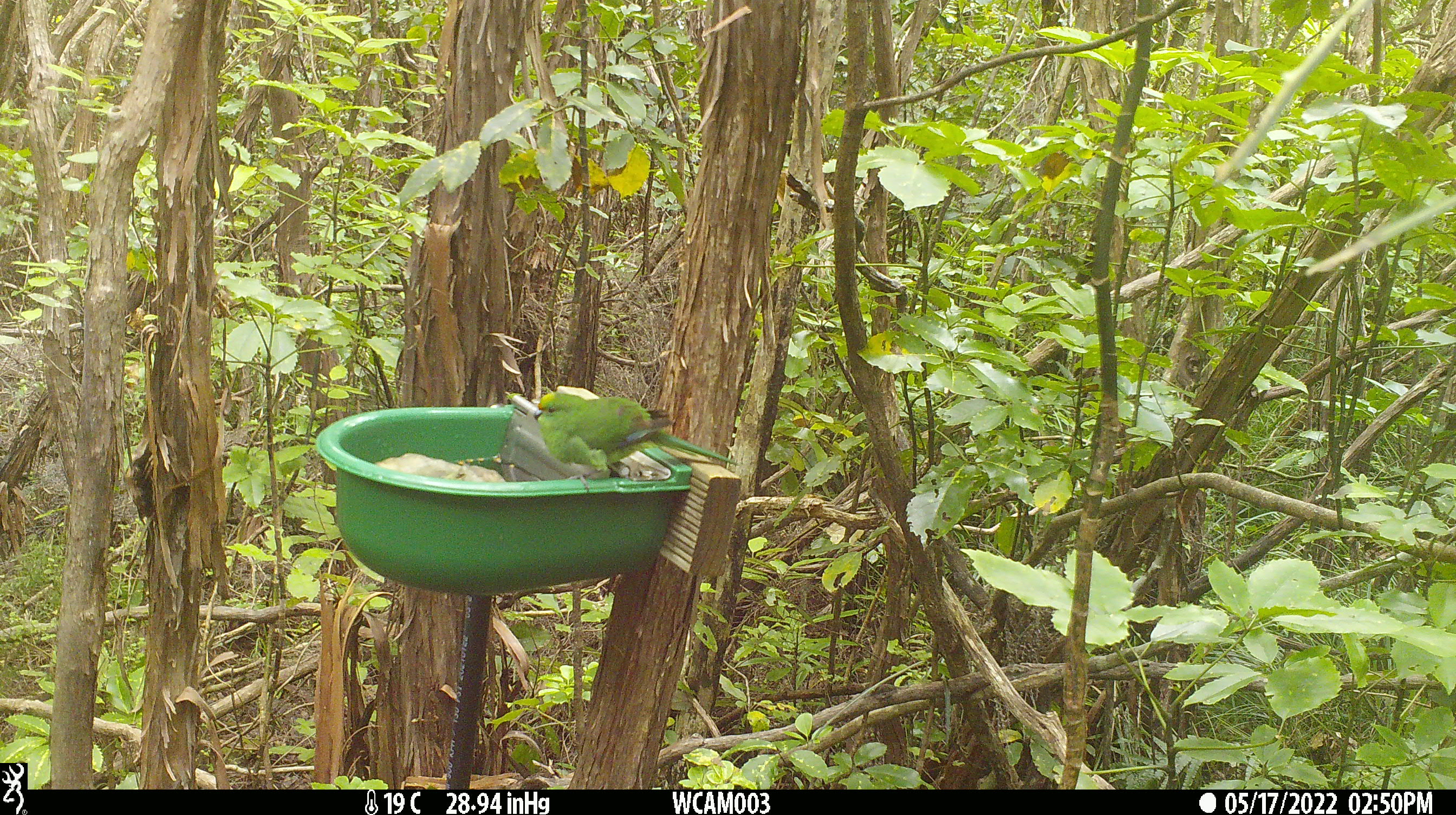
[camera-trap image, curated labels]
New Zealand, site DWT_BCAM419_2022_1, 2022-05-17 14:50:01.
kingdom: Animalia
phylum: Chordata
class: Aves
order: Psittaciformes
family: Psittaculidae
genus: Cyanoramphus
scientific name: Cyanoramphus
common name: parakeet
Parakeet (Cyanoramphus).